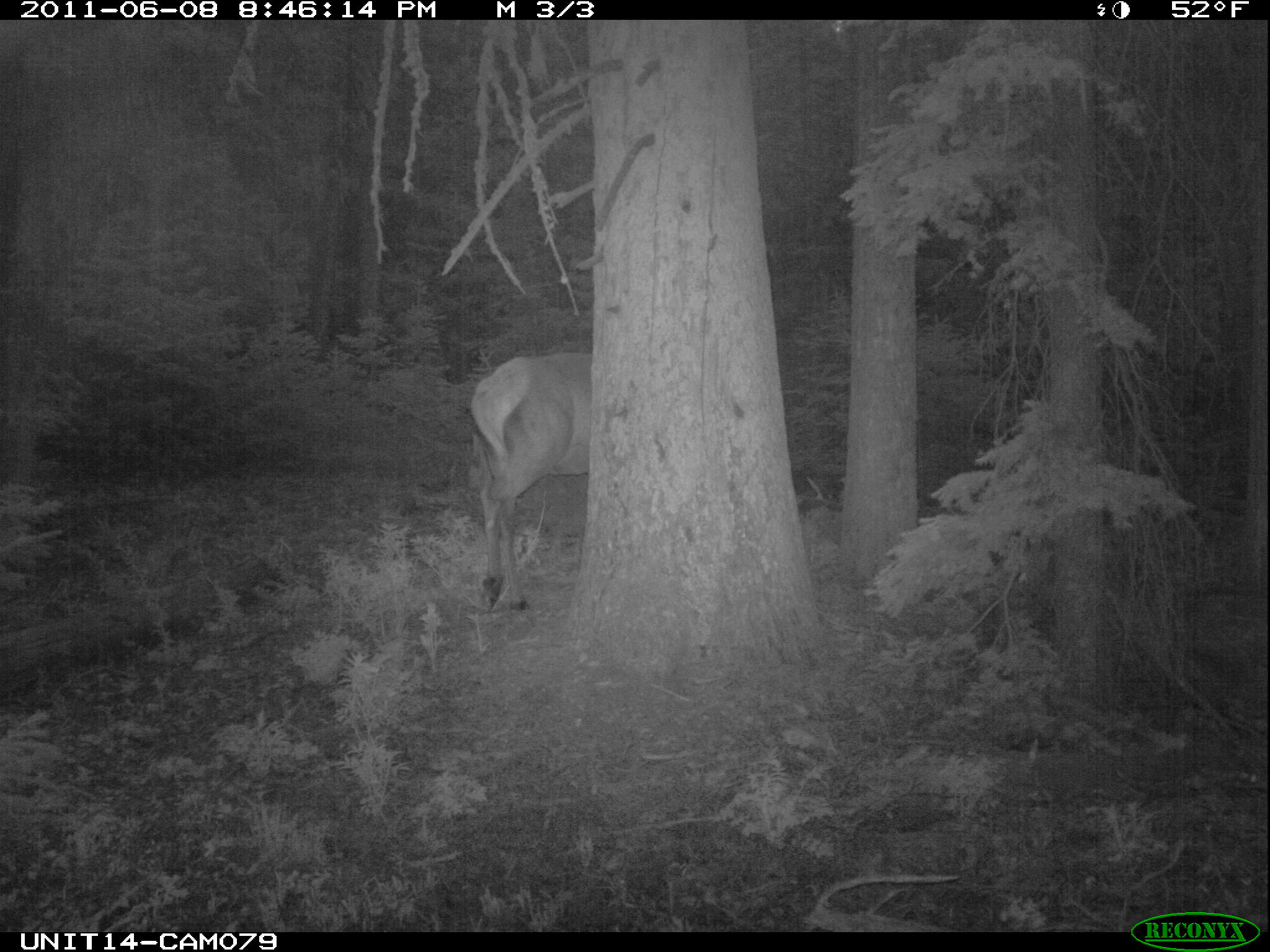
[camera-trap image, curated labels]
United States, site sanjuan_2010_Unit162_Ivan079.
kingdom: Animalia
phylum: Chordata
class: Mammalia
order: Artiodactyla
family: Cervidae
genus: Cervus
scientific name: Cervus elaphus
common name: red deer